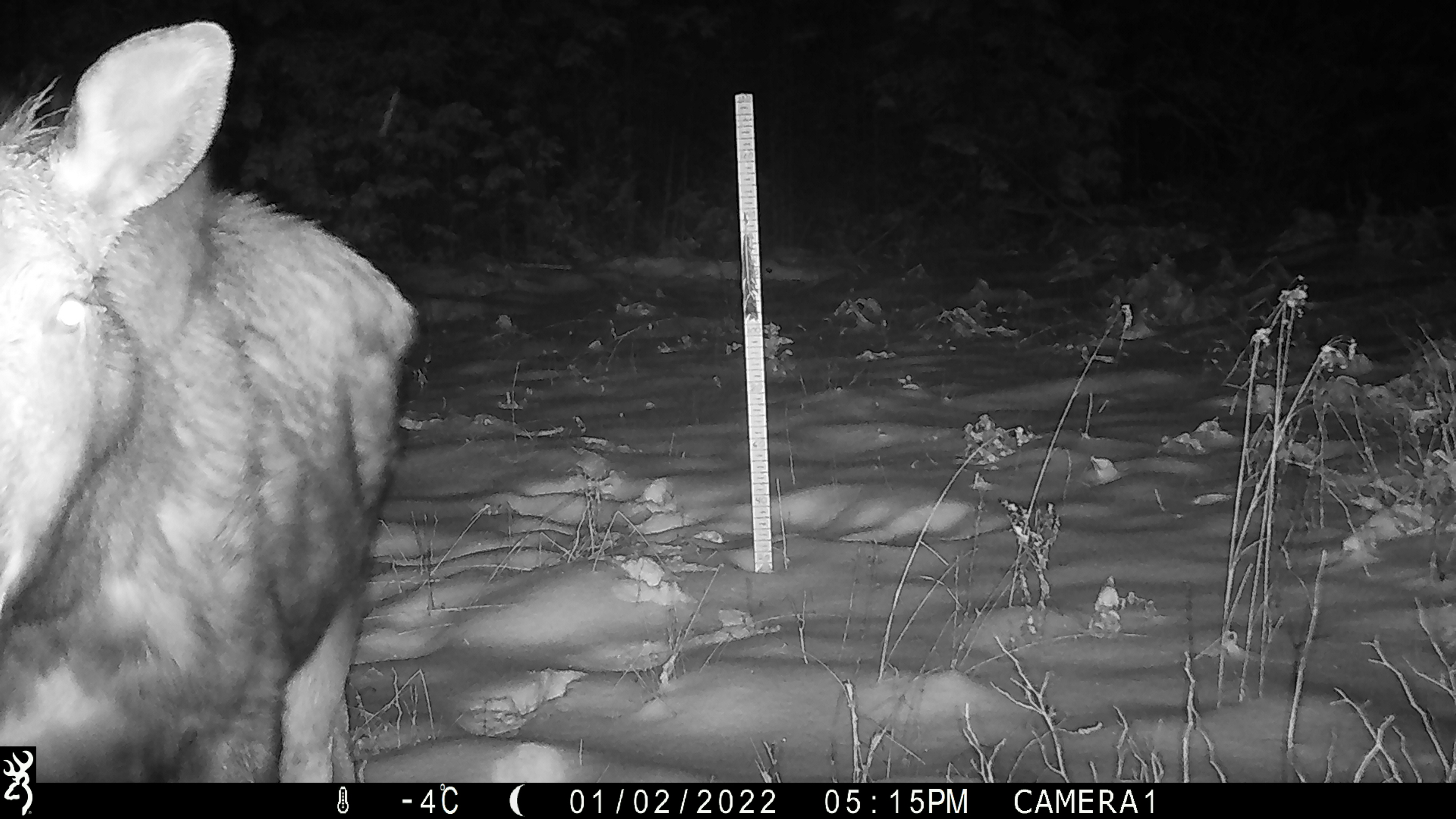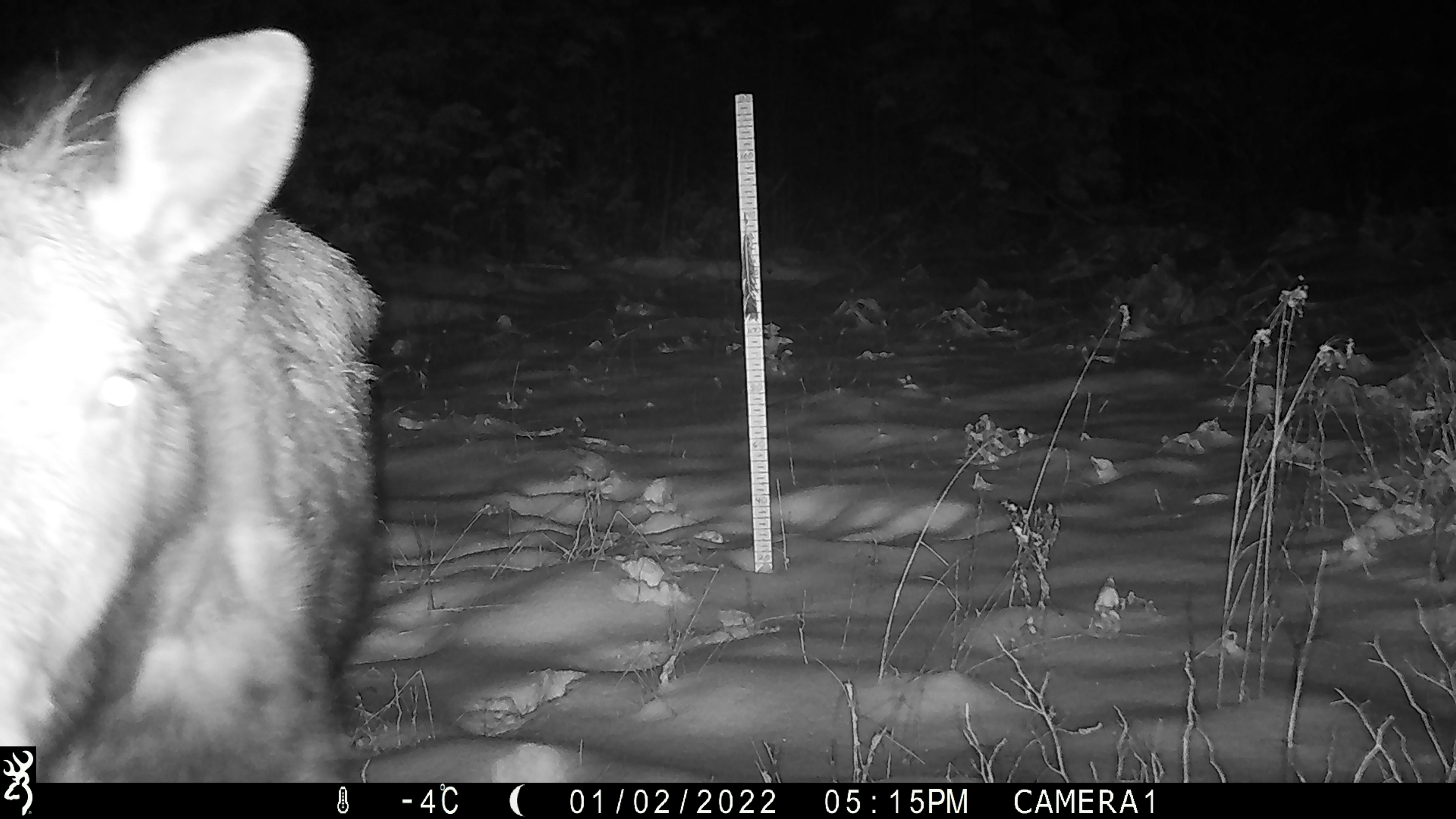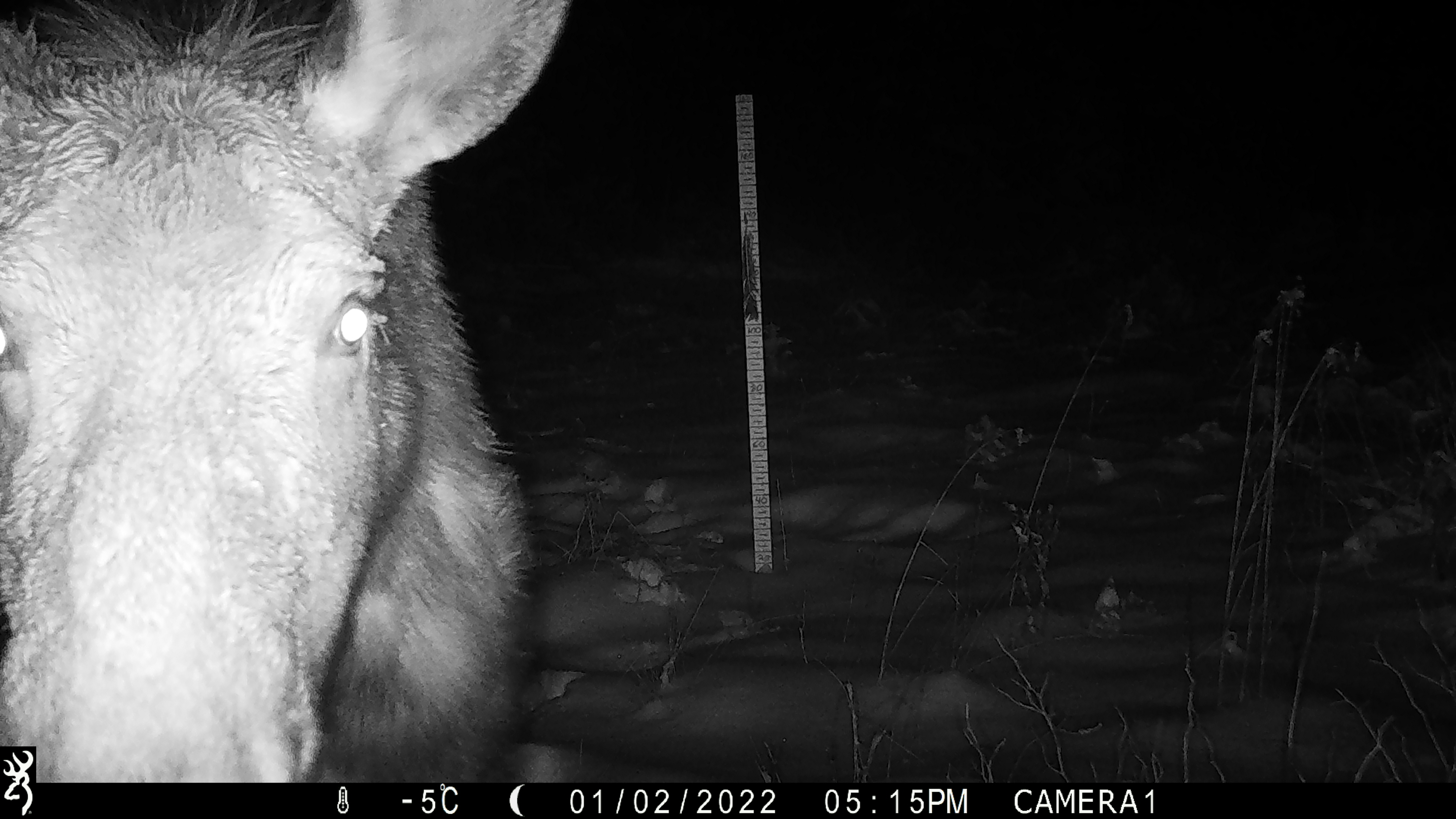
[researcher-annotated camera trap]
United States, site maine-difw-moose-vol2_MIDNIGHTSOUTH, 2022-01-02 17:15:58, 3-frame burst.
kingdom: Animalia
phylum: Chordata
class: Mammalia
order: Artiodactyla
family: Cervidae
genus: Alces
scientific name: Alces alces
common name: moose